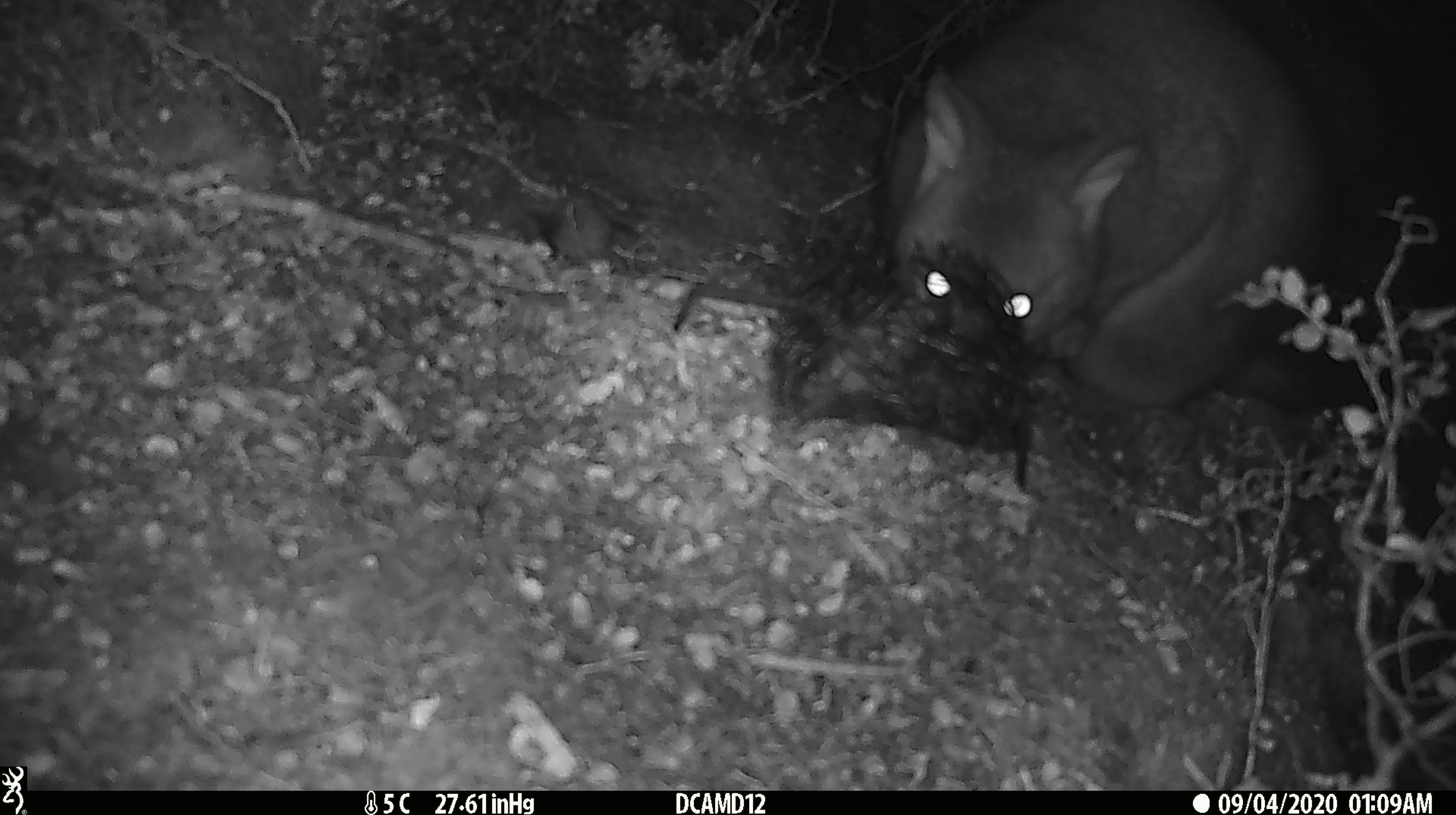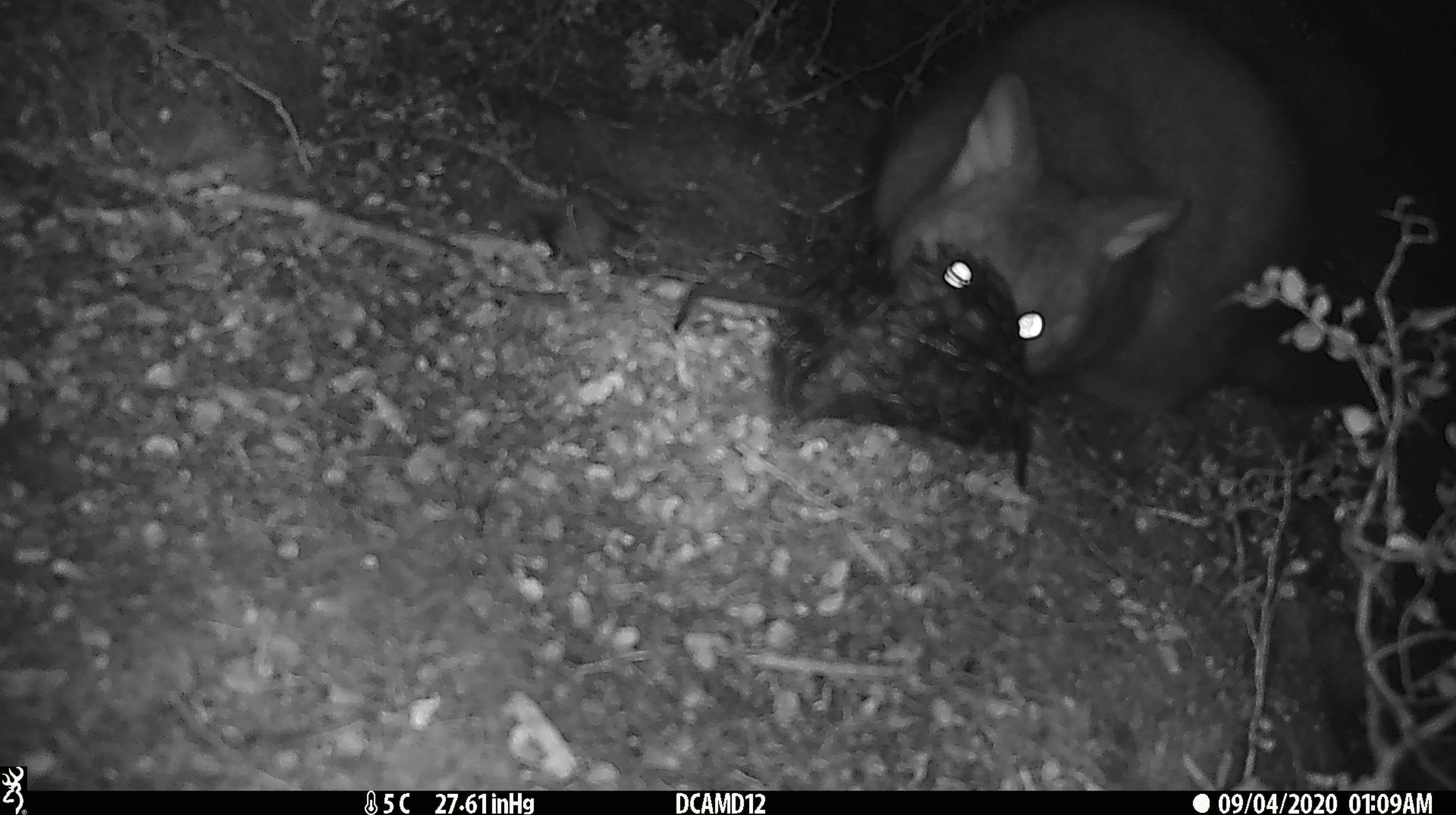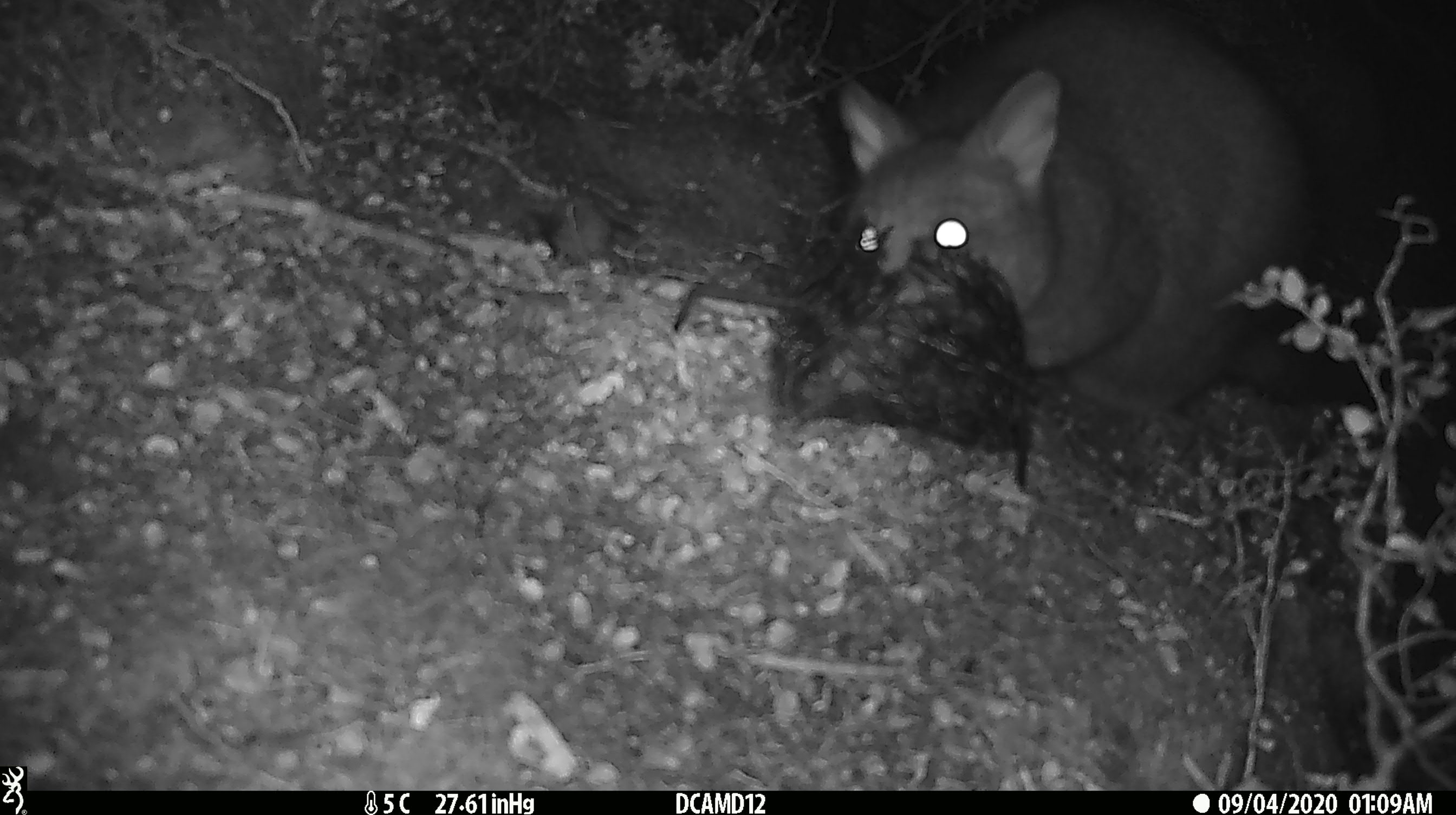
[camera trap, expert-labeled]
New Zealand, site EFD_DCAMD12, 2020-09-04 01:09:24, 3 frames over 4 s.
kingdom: Animalia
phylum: Chordata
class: Mammalia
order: Diprotodontia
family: Phalangeridae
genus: Trichosurus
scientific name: Trichosurus vulpecula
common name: common brushtail possum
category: possum